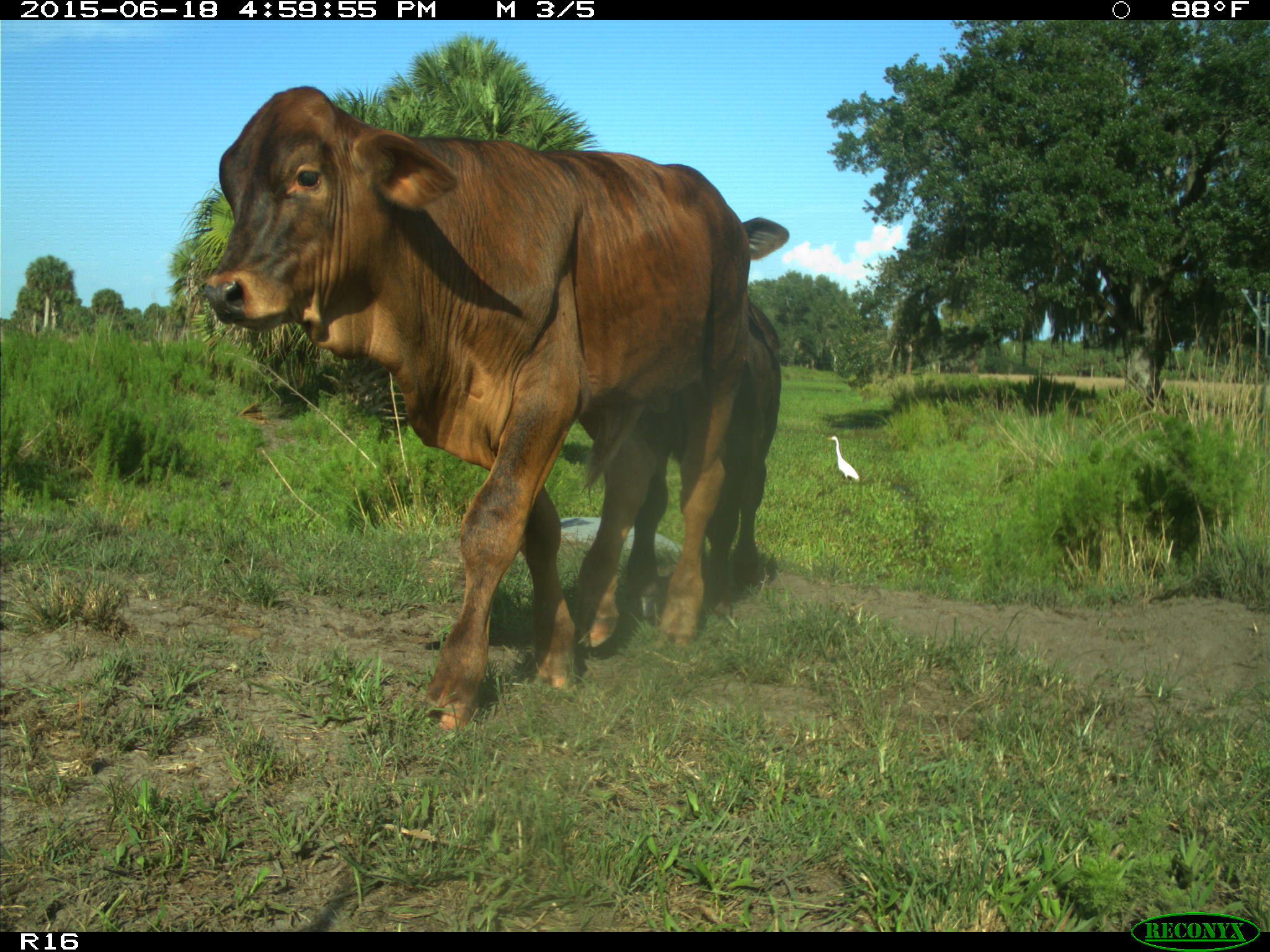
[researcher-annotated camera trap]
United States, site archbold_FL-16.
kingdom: Animalia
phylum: Chordata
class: Mammalia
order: Artiodactyla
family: Bovidae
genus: Bos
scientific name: Bos taurus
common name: domestic cow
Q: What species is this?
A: Bos taurus (domestic cow).